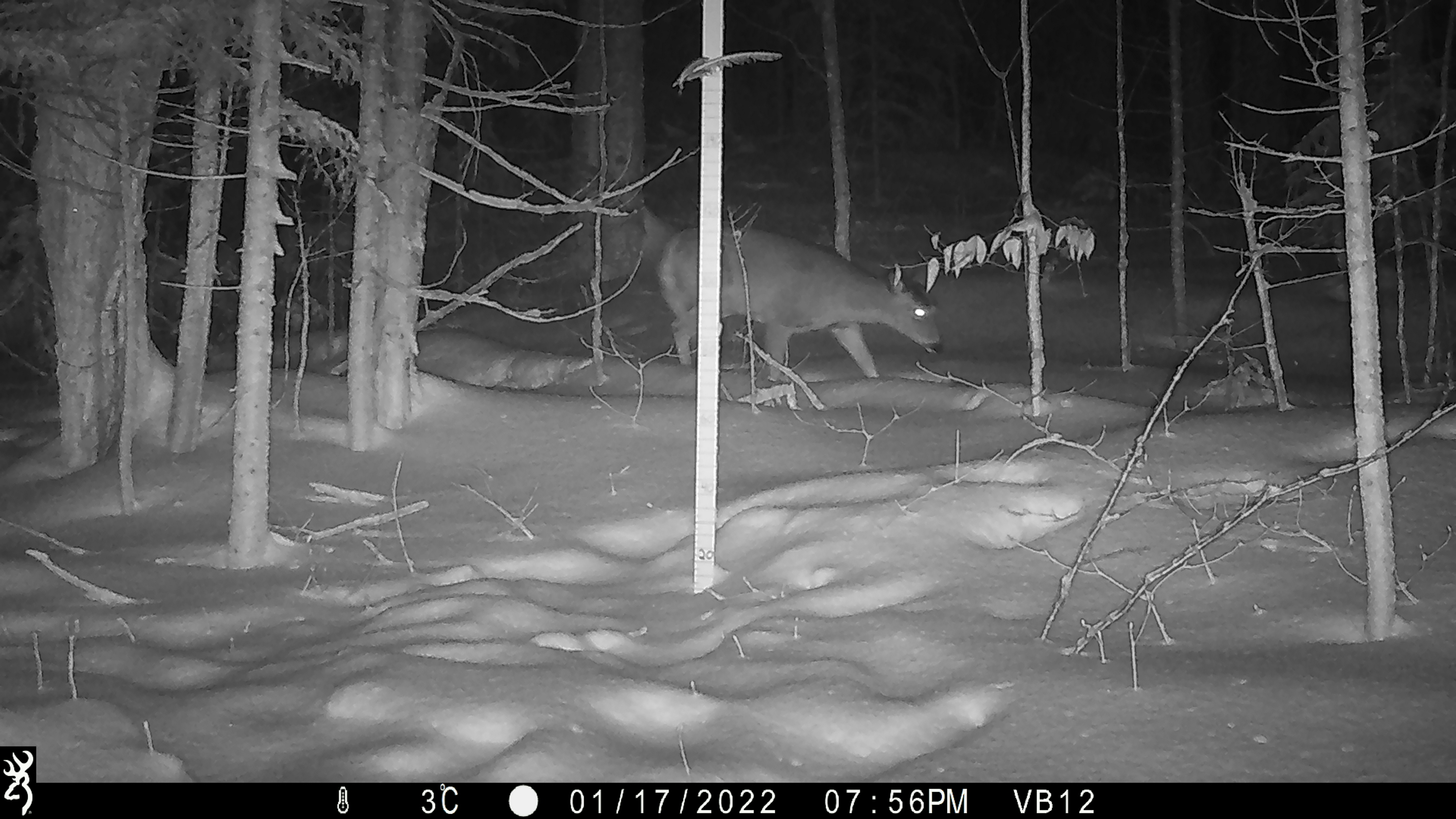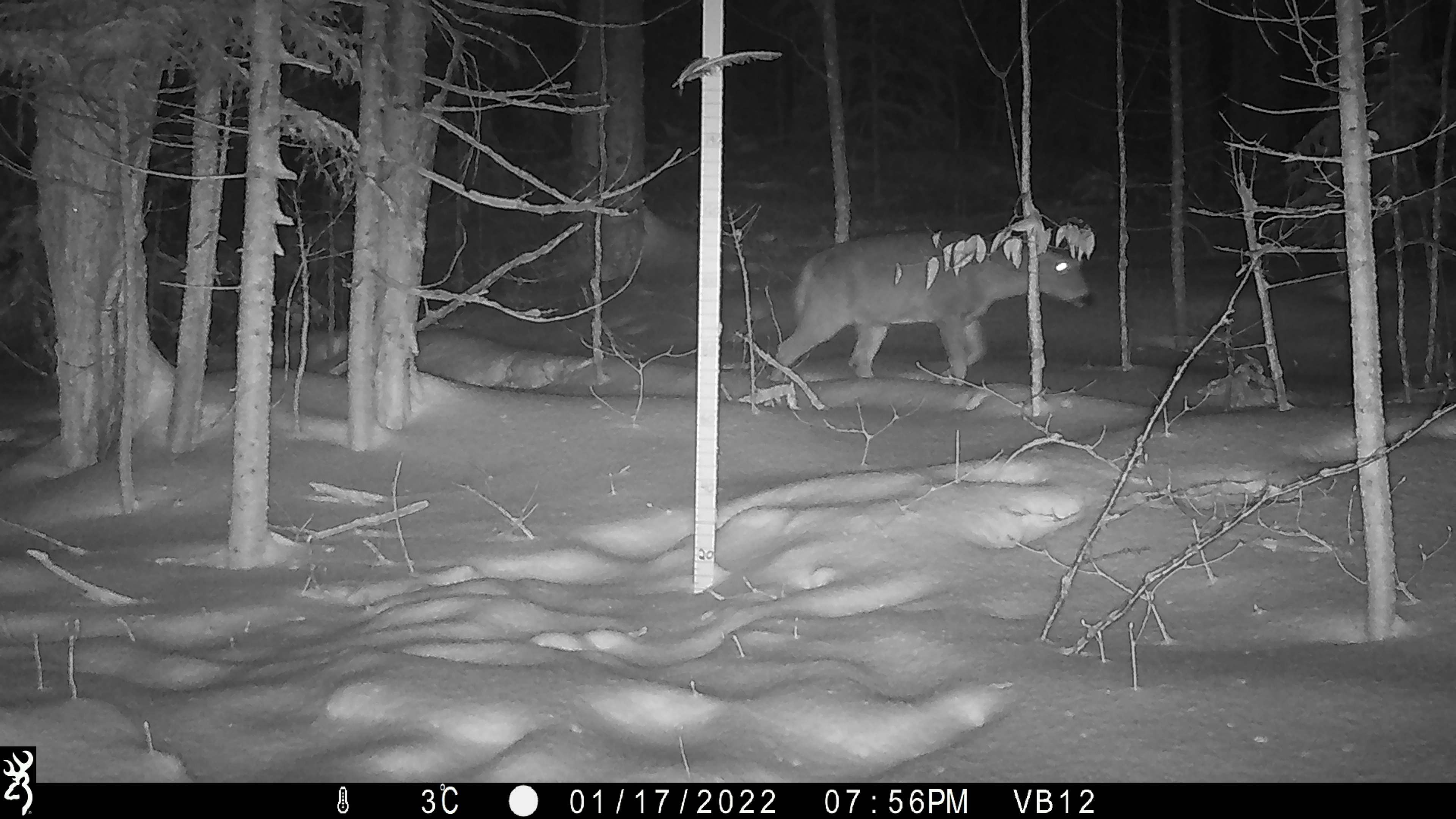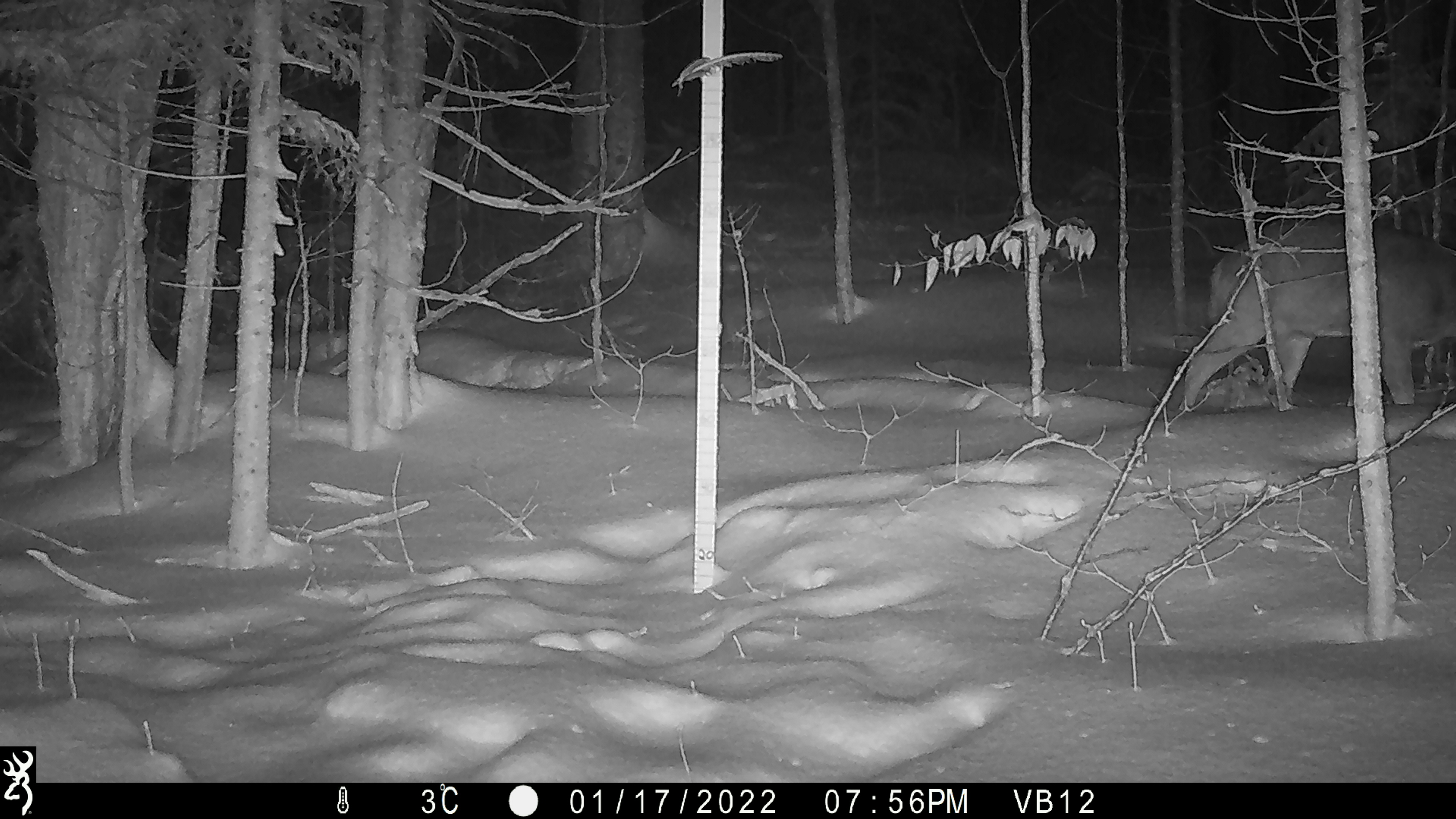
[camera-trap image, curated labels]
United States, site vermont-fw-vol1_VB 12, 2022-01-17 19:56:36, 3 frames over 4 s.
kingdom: Animalia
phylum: Chordata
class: Mammalia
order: Artiodactyla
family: Cervidae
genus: Odocoileus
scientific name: Odocoileus virginianus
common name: white-tailed deer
White-tailed deer (Odocoileus virginianus).